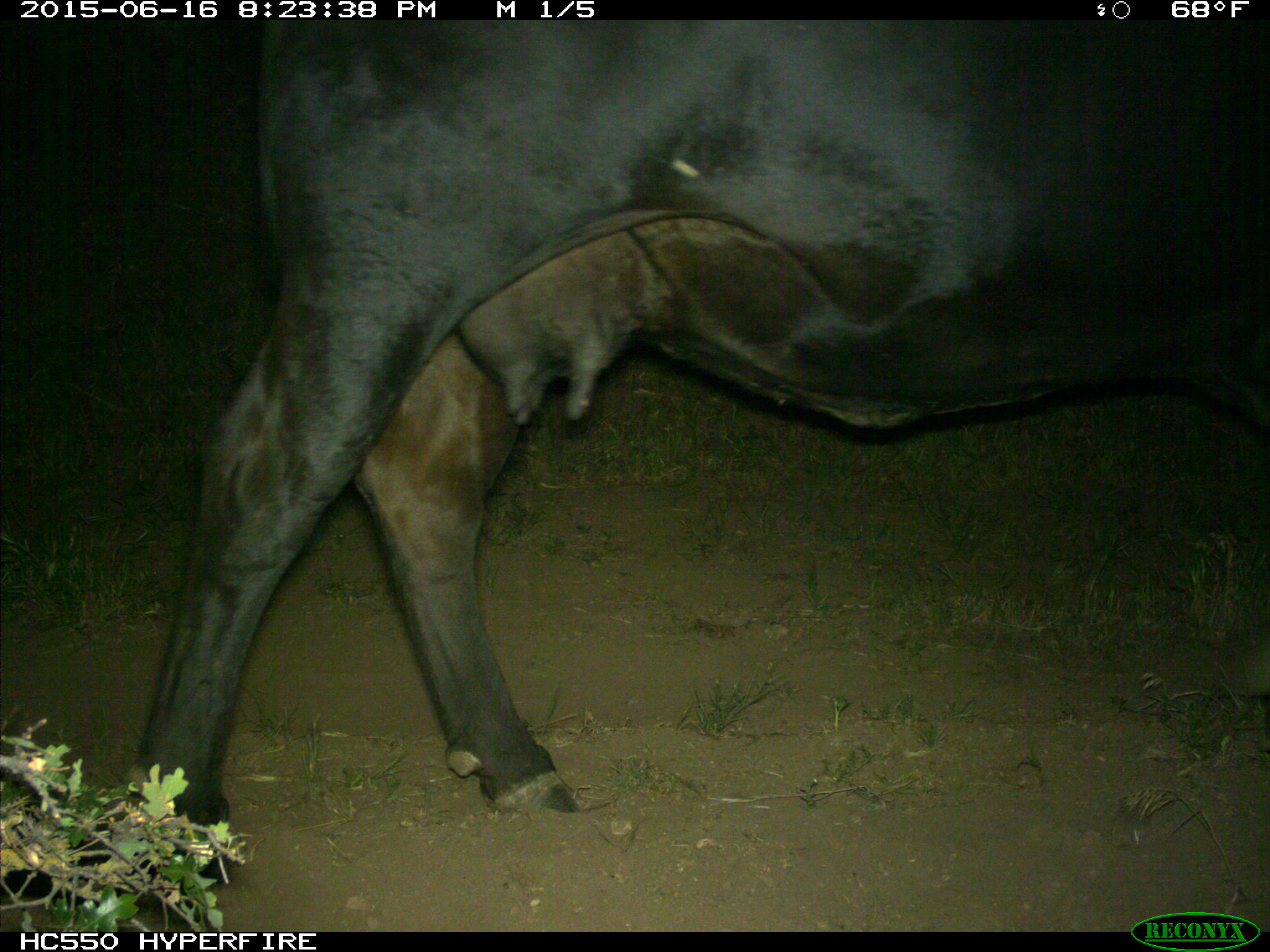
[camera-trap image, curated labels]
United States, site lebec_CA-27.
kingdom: Animalia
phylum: Chordata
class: Mammalia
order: Artiodactyla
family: Bovidae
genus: Bos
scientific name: Bos taurus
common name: domestic cow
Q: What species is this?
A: Bos taurus (domestic cow).